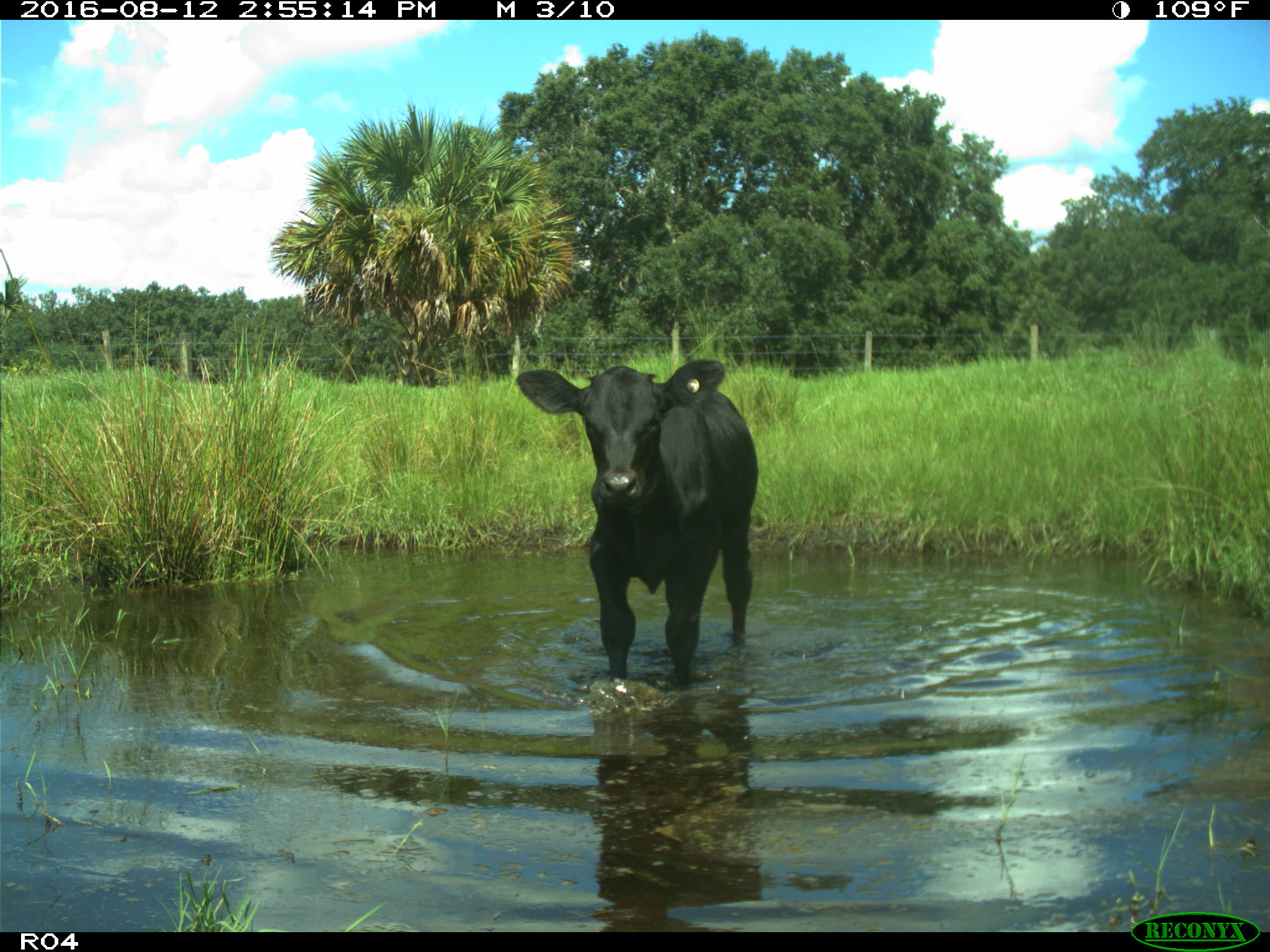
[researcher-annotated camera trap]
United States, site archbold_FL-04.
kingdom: Animalia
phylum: Chordata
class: Mammalia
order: Artiodactyla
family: Bovidae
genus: Bos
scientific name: Bos taurus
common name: domestic cow